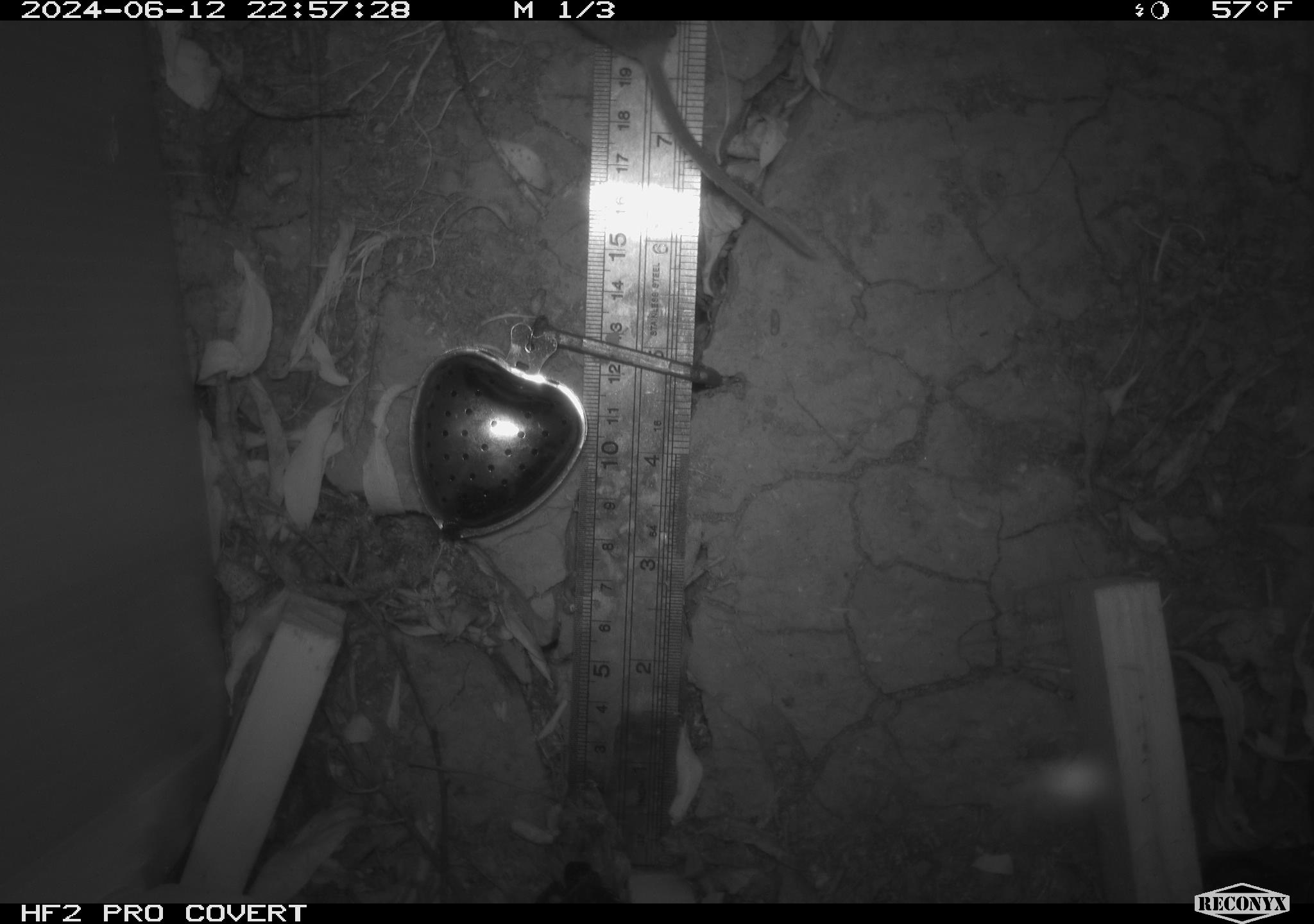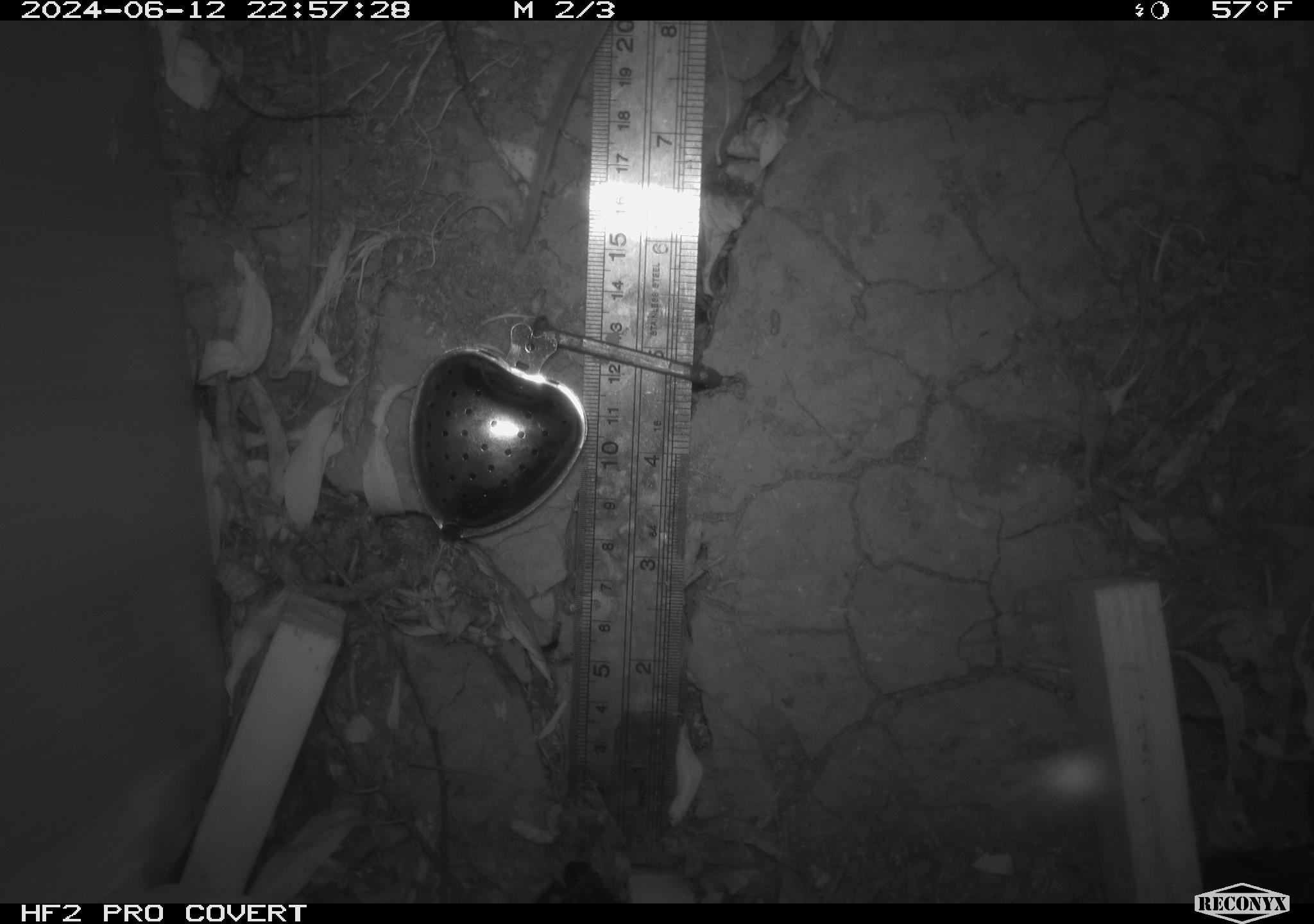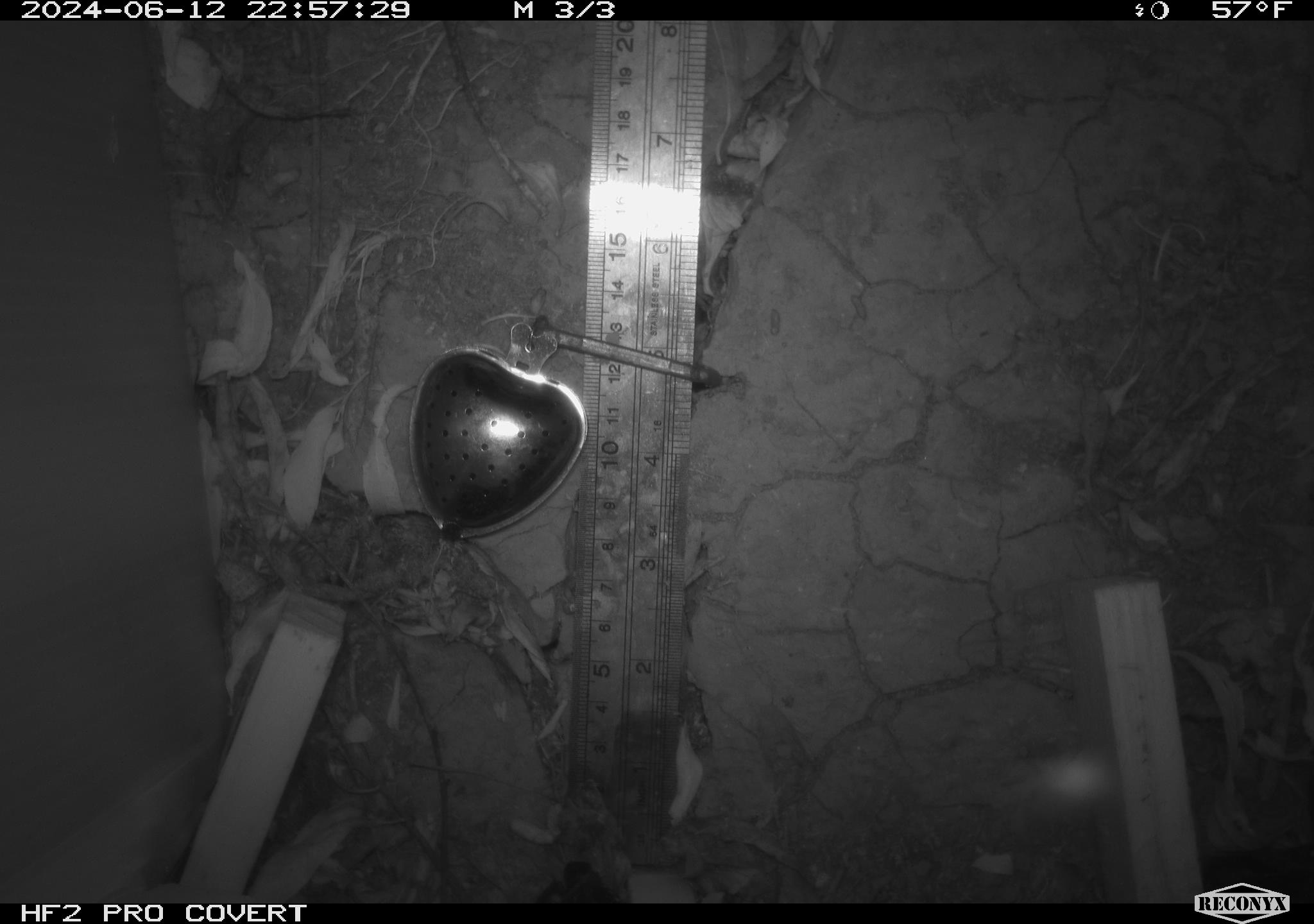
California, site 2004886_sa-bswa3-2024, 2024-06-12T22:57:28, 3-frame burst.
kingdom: Animalia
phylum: Chordata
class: Mammalia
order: Rodentia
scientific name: Rodentia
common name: mouse species